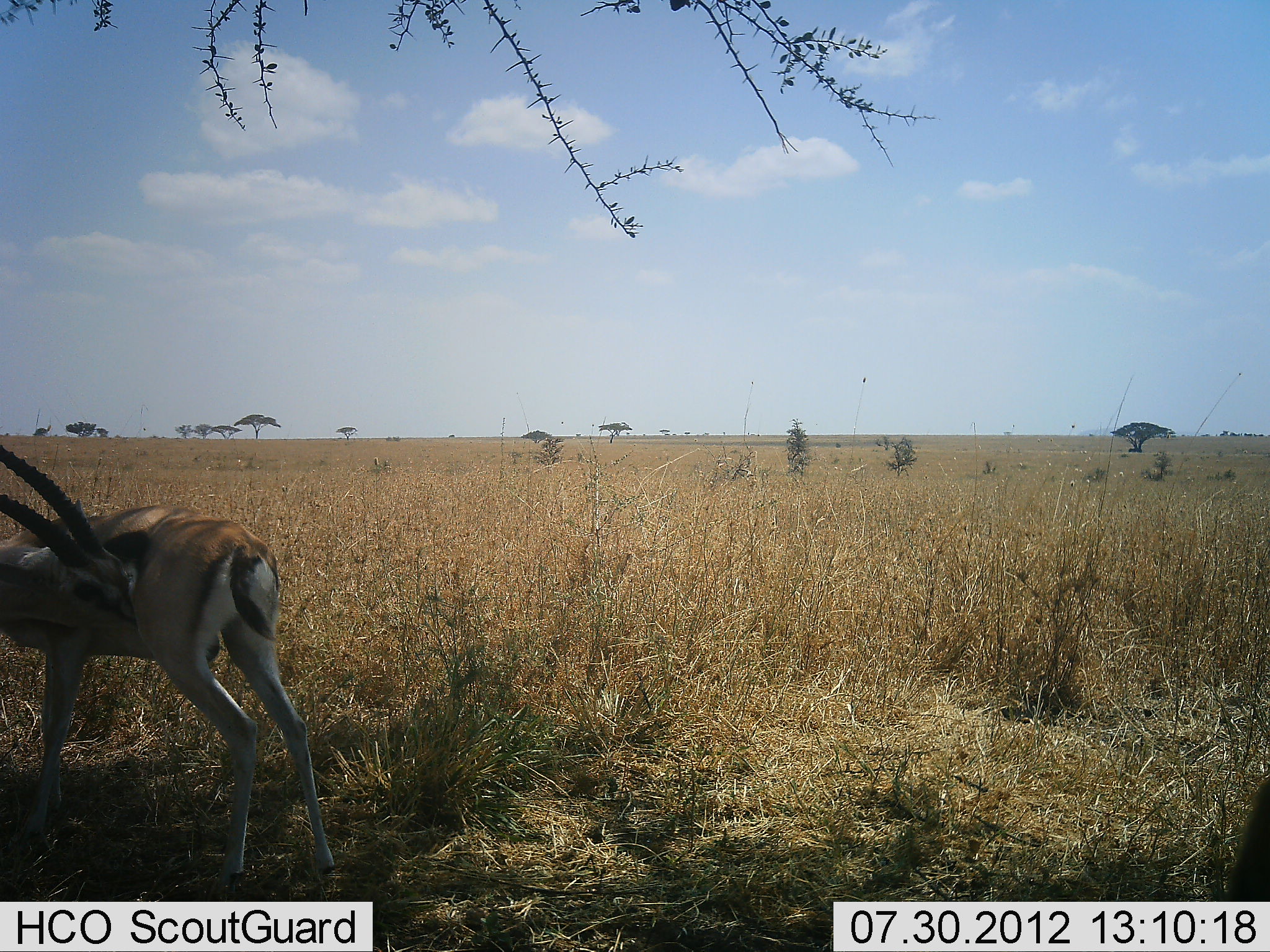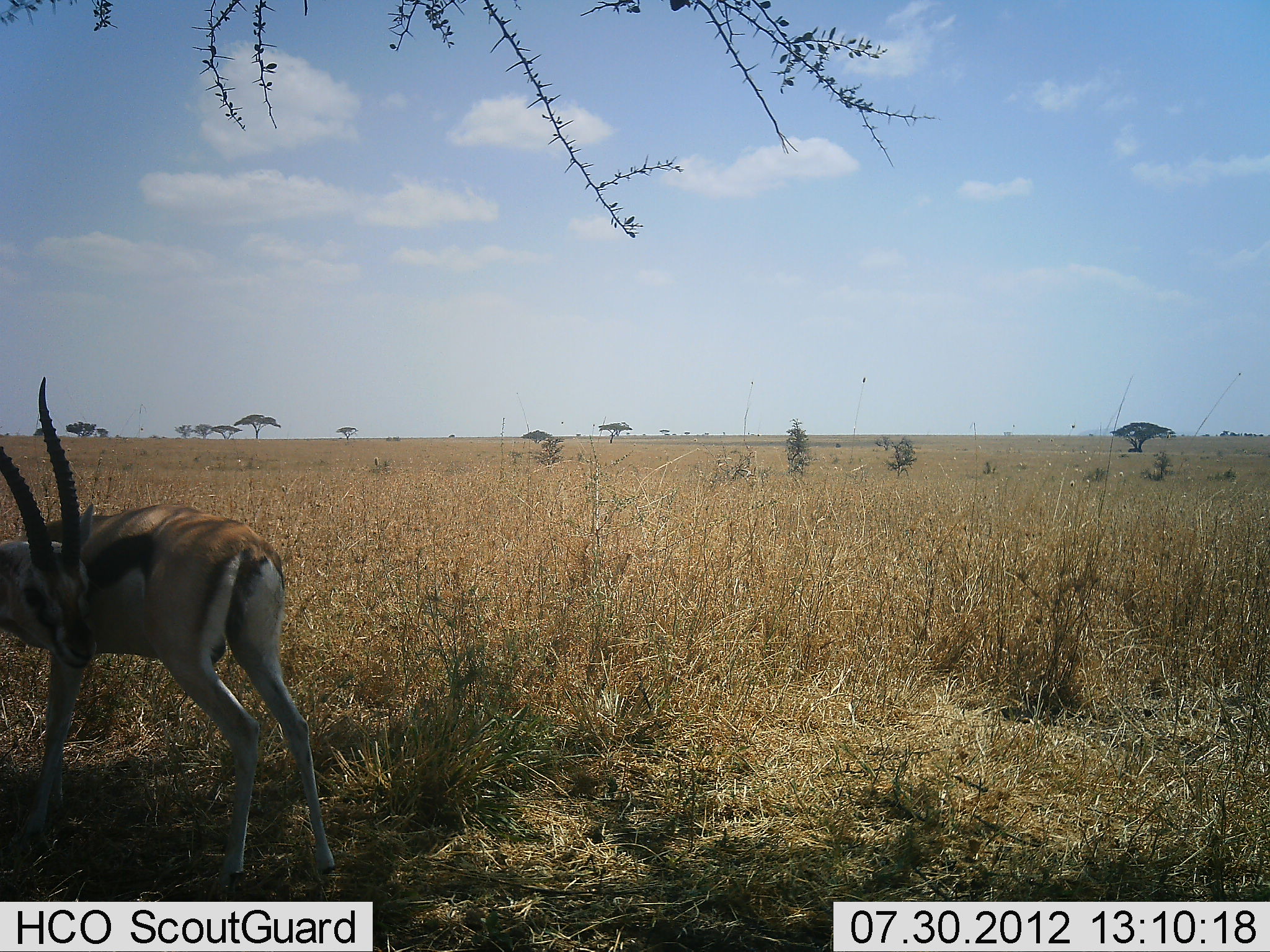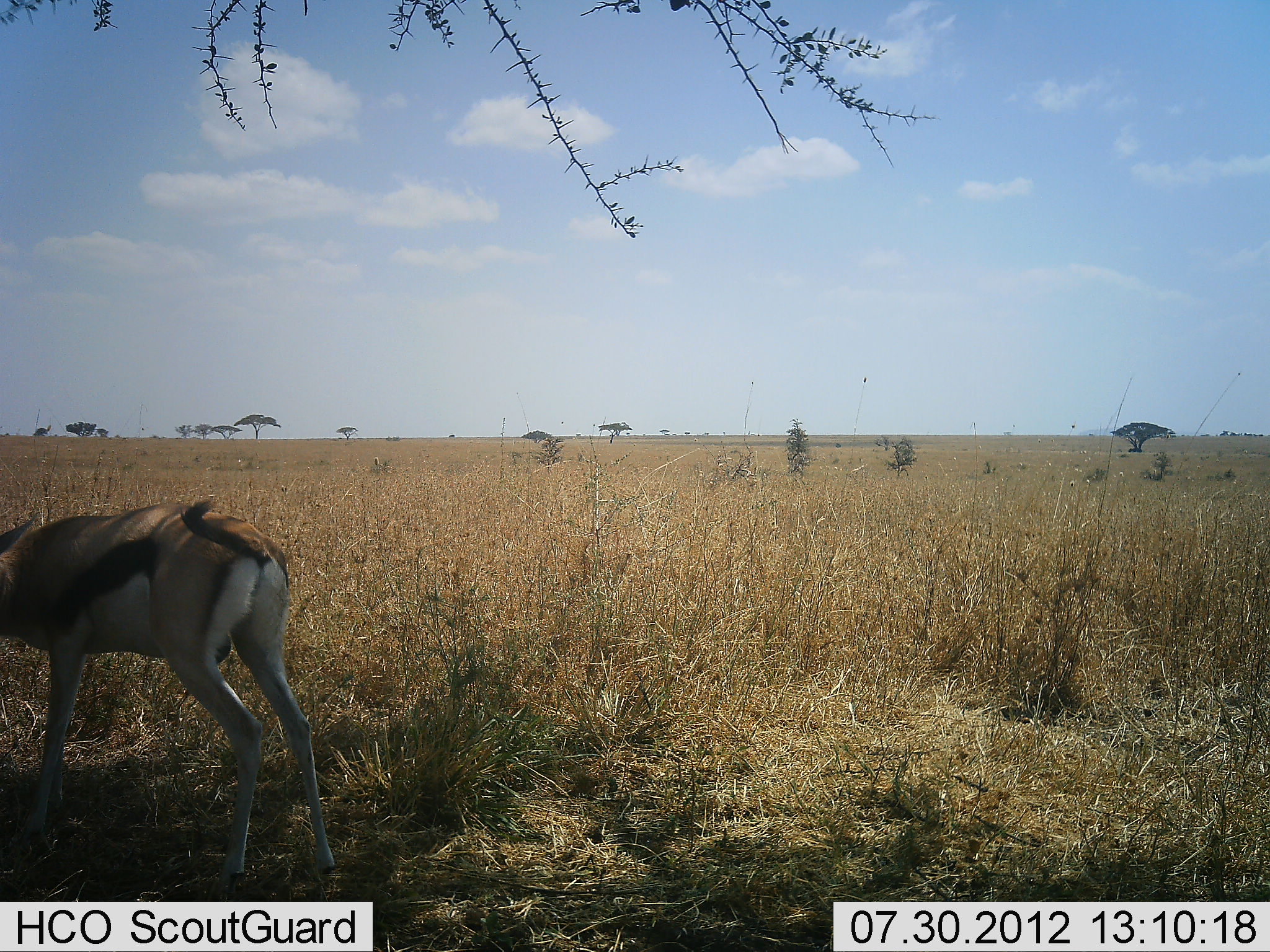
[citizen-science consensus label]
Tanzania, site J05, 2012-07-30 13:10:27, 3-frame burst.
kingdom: Animalia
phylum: Chordata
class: Mammalia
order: Artiodactyla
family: Bovidae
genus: Eudorcas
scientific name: Eudorcas thomsonii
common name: thomson's gazelle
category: gazellethomsons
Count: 1.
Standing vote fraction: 90%.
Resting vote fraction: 20%.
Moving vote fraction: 0%.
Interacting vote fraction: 0%.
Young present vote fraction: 0%.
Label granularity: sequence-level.